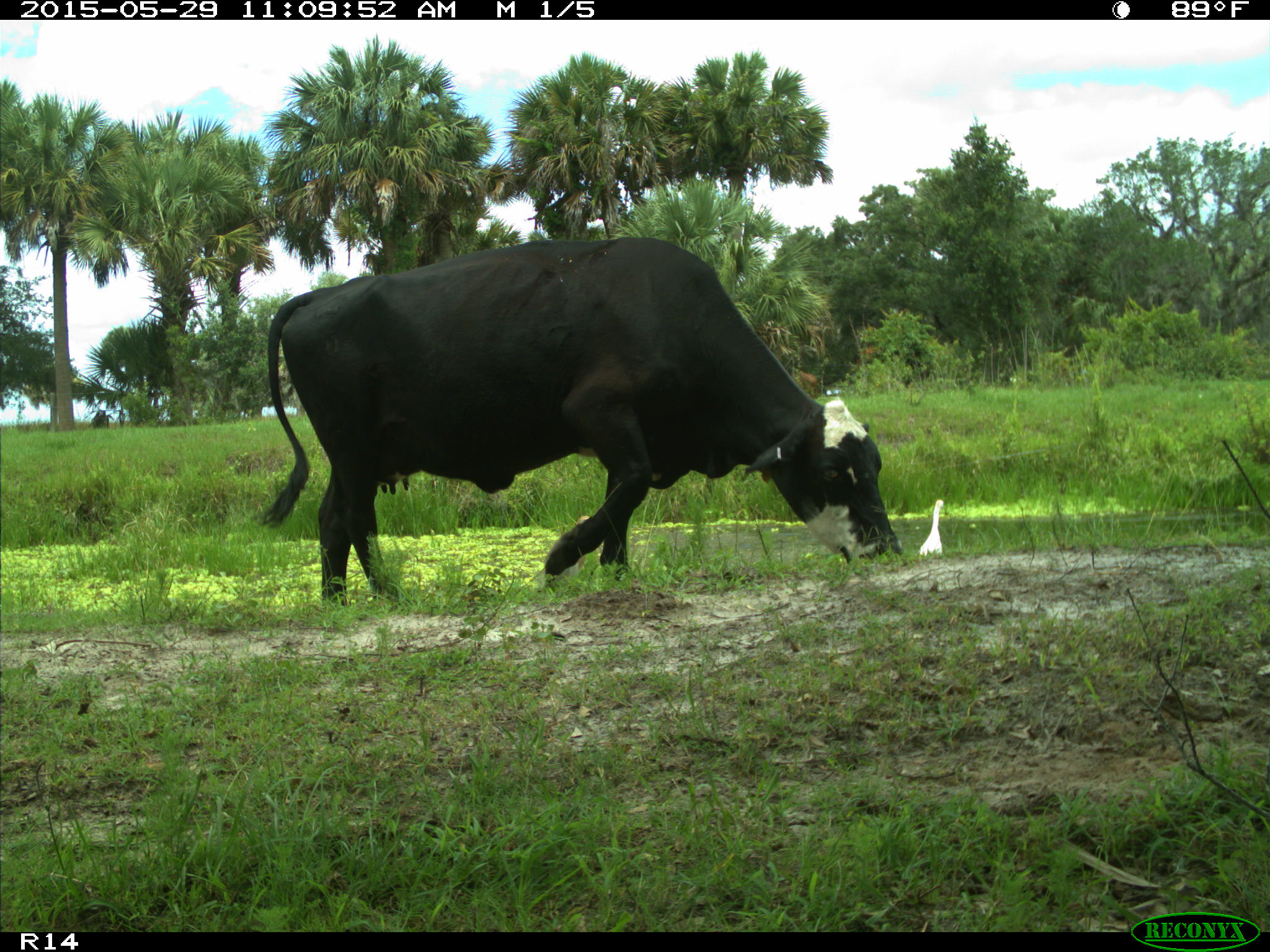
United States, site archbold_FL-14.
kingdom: Animalia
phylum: Chordata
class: Mammalia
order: Artiodactyla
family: Bovidae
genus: Bos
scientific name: Bos taurus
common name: domestic cow